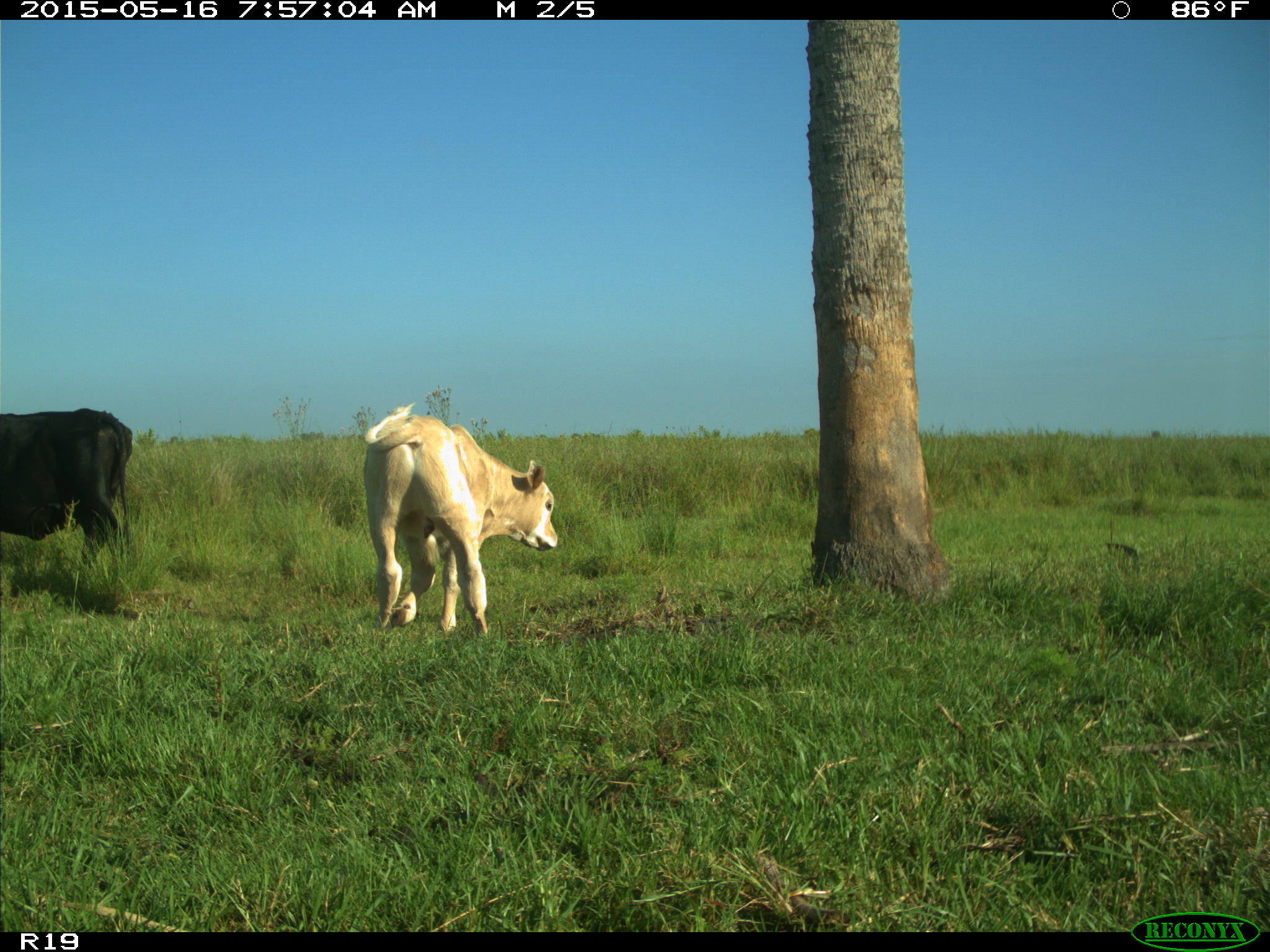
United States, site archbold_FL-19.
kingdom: Animalia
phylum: Chordata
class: Mammalia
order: Artiodactyla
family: Bovidae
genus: Bos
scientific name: Bos taurus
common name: domestic cow